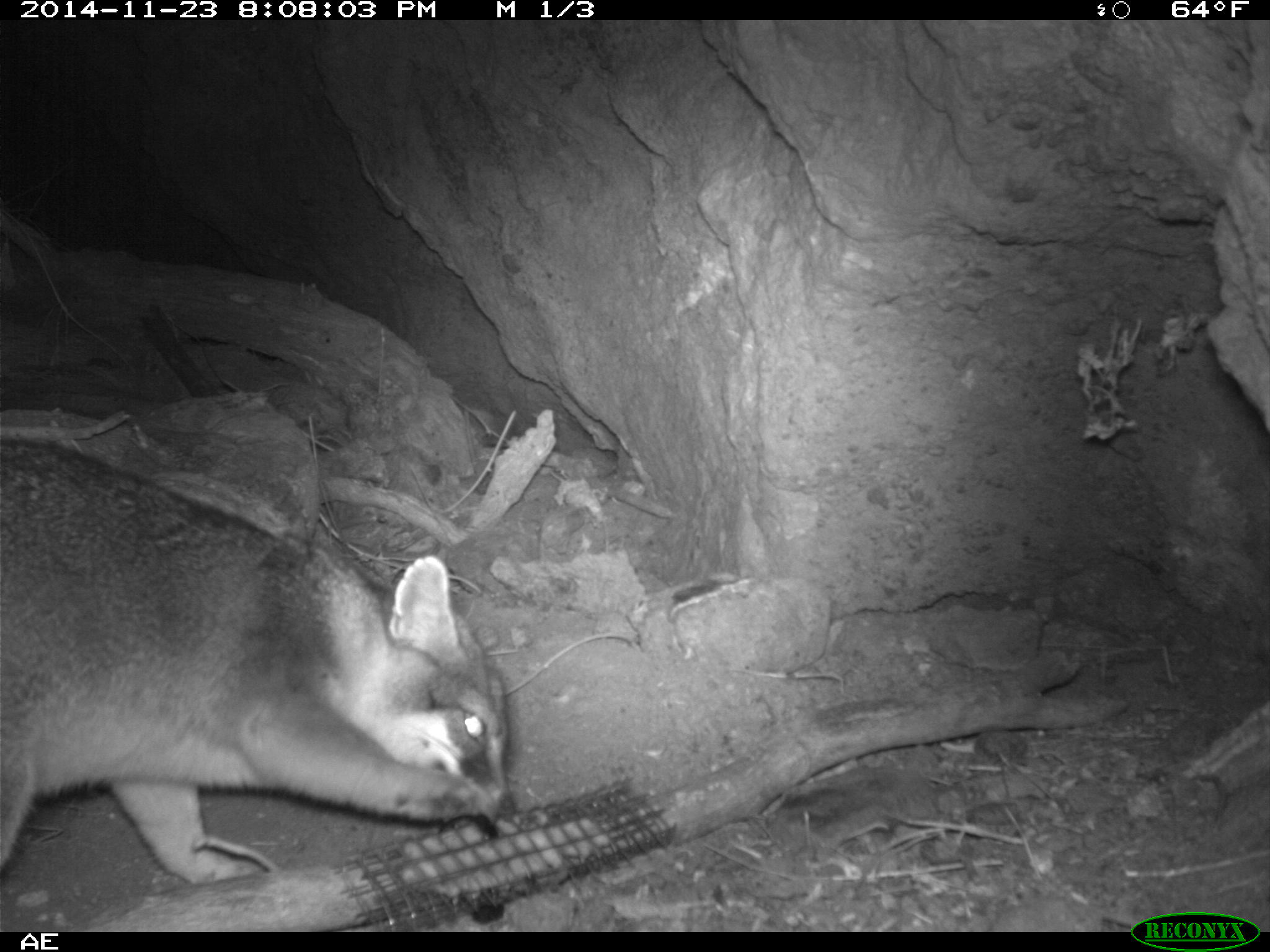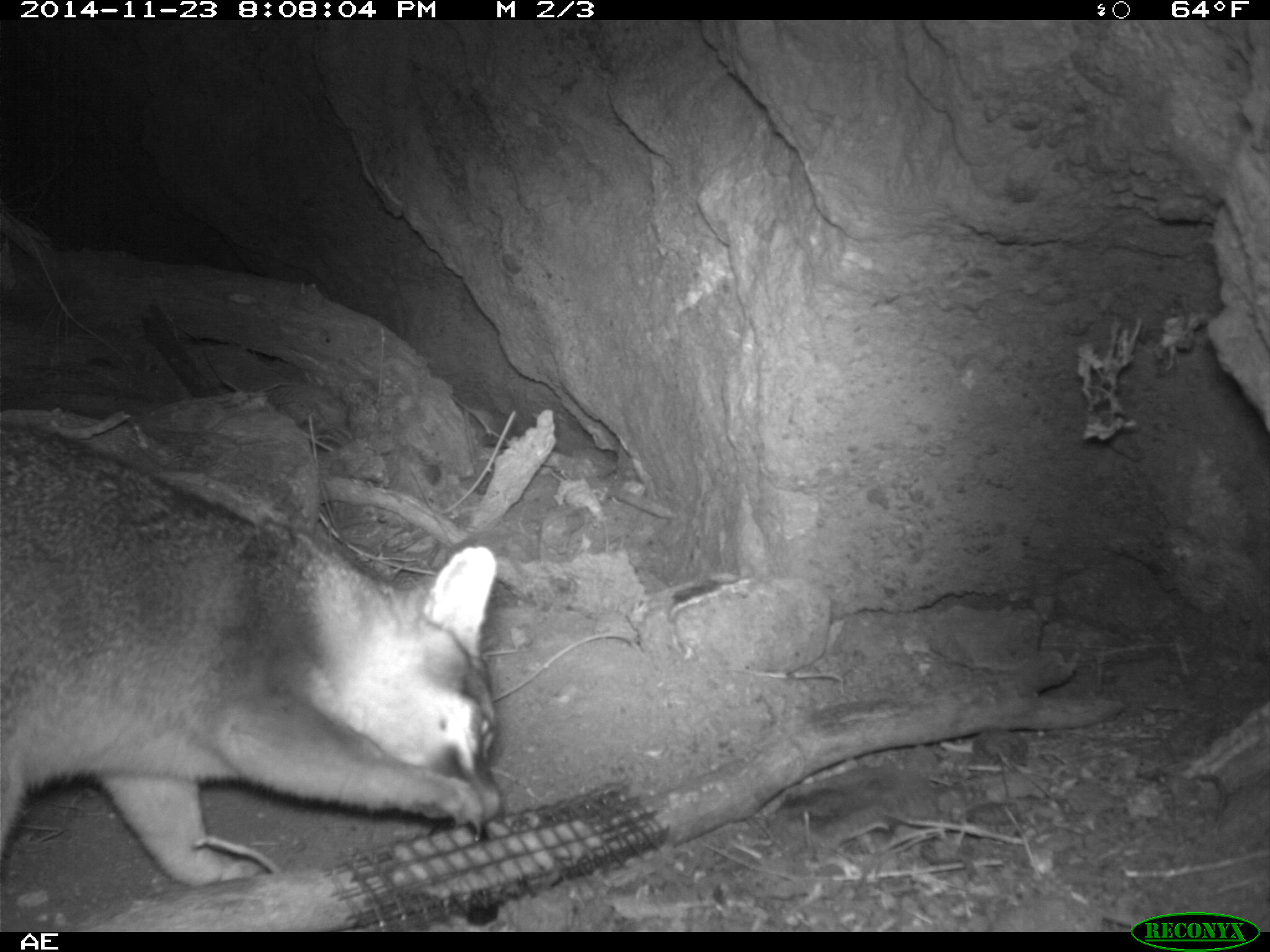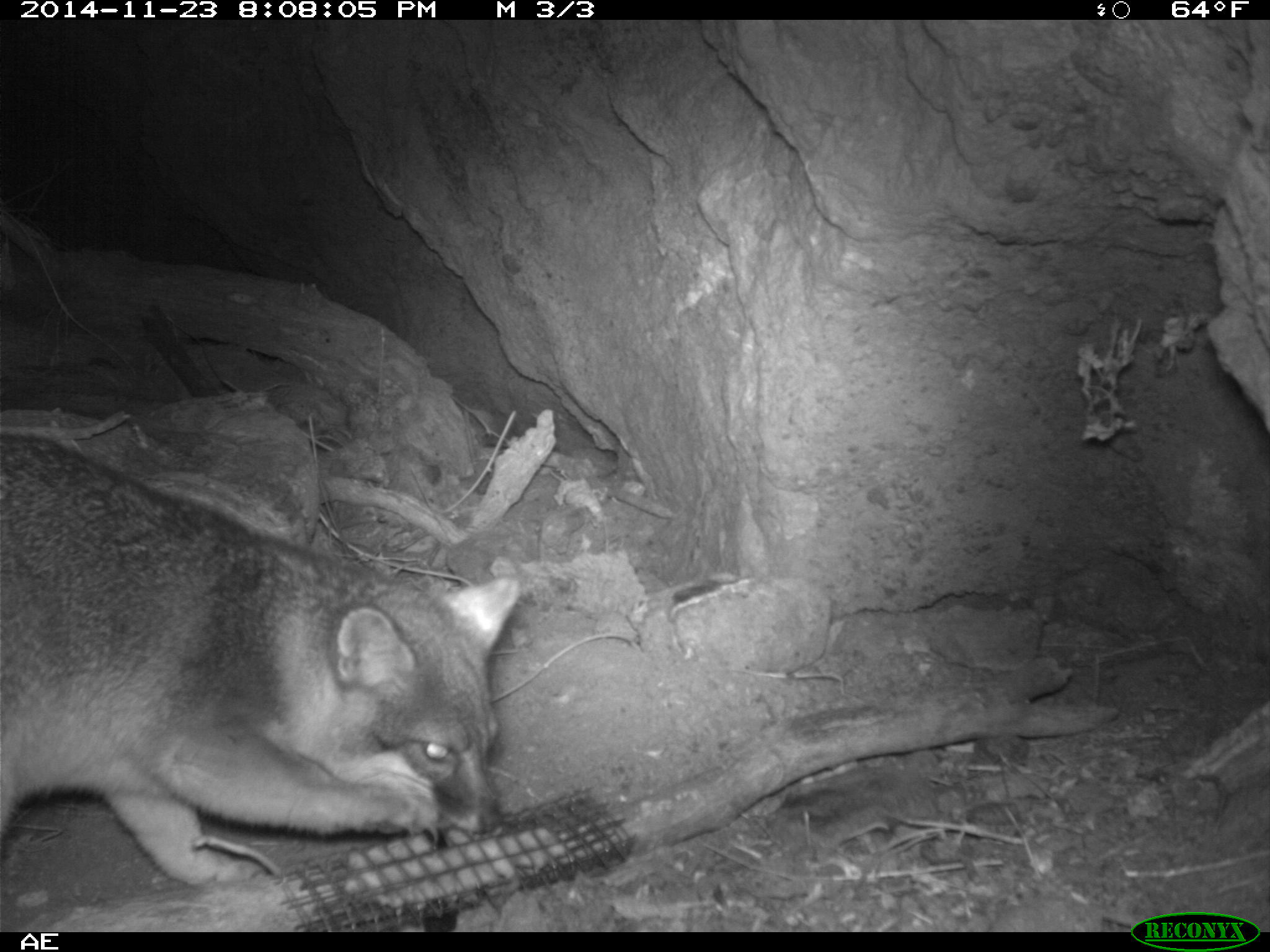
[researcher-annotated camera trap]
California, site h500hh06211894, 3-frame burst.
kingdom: Animalia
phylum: Chordata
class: Mammalia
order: Carnivora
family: Canidae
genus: Urocyon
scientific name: Urocyon littoralis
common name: island fox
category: fox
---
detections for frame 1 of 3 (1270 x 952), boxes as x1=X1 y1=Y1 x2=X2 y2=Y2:
fox: x1=0 y1=434 x2=518 y2=883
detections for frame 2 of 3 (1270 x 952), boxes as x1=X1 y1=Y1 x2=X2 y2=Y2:
fox: x1=0 y1=423 x2=506 y2=885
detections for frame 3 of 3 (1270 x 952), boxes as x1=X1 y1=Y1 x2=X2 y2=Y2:
fox: x1=0 y1=433 x2=521 y2=886